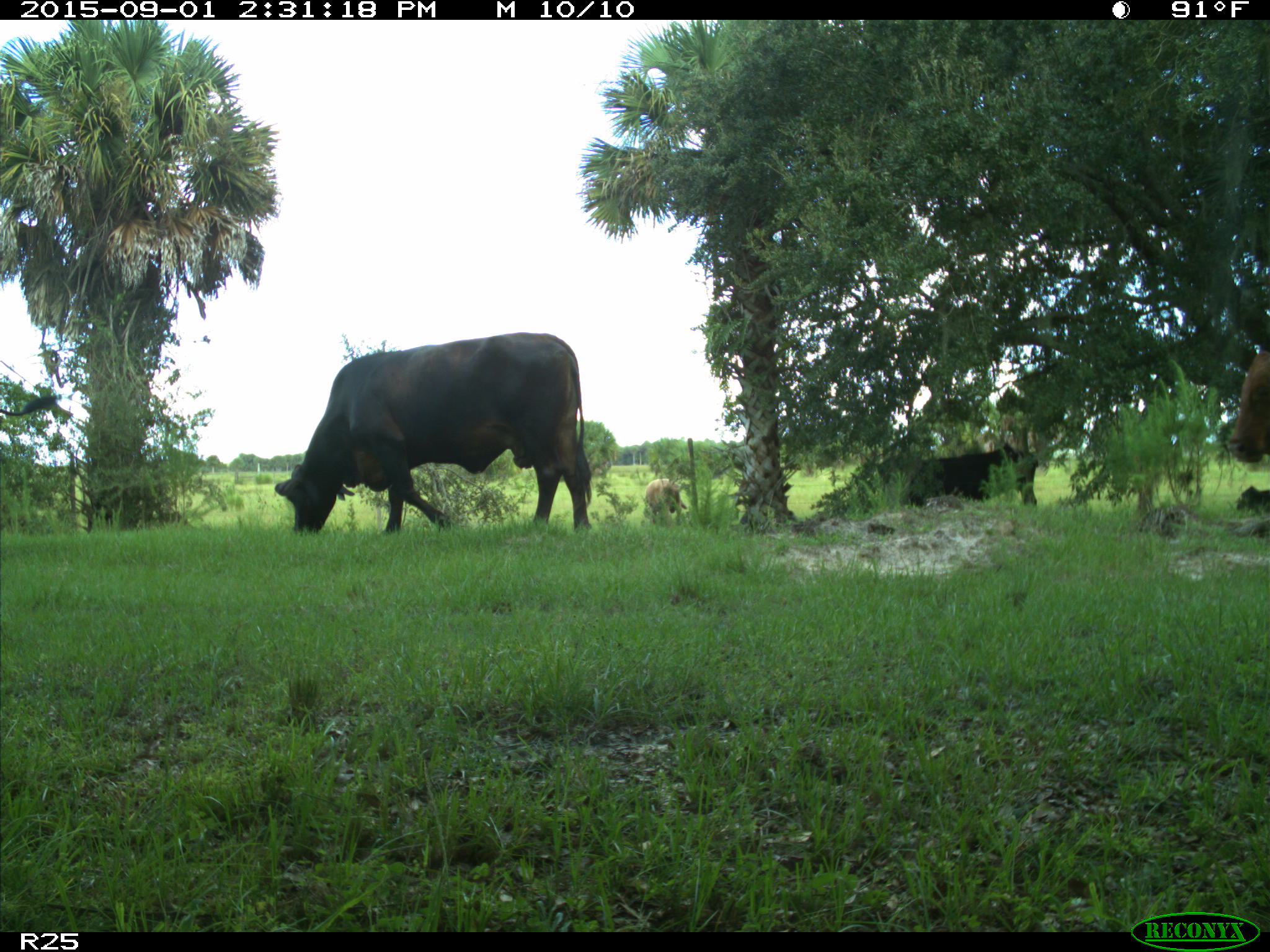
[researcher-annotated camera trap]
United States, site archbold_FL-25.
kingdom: Animalia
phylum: Chordata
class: Mammalia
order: Artiodactyla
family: Bovidae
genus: Bos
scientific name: Bos taurus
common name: domestic cow